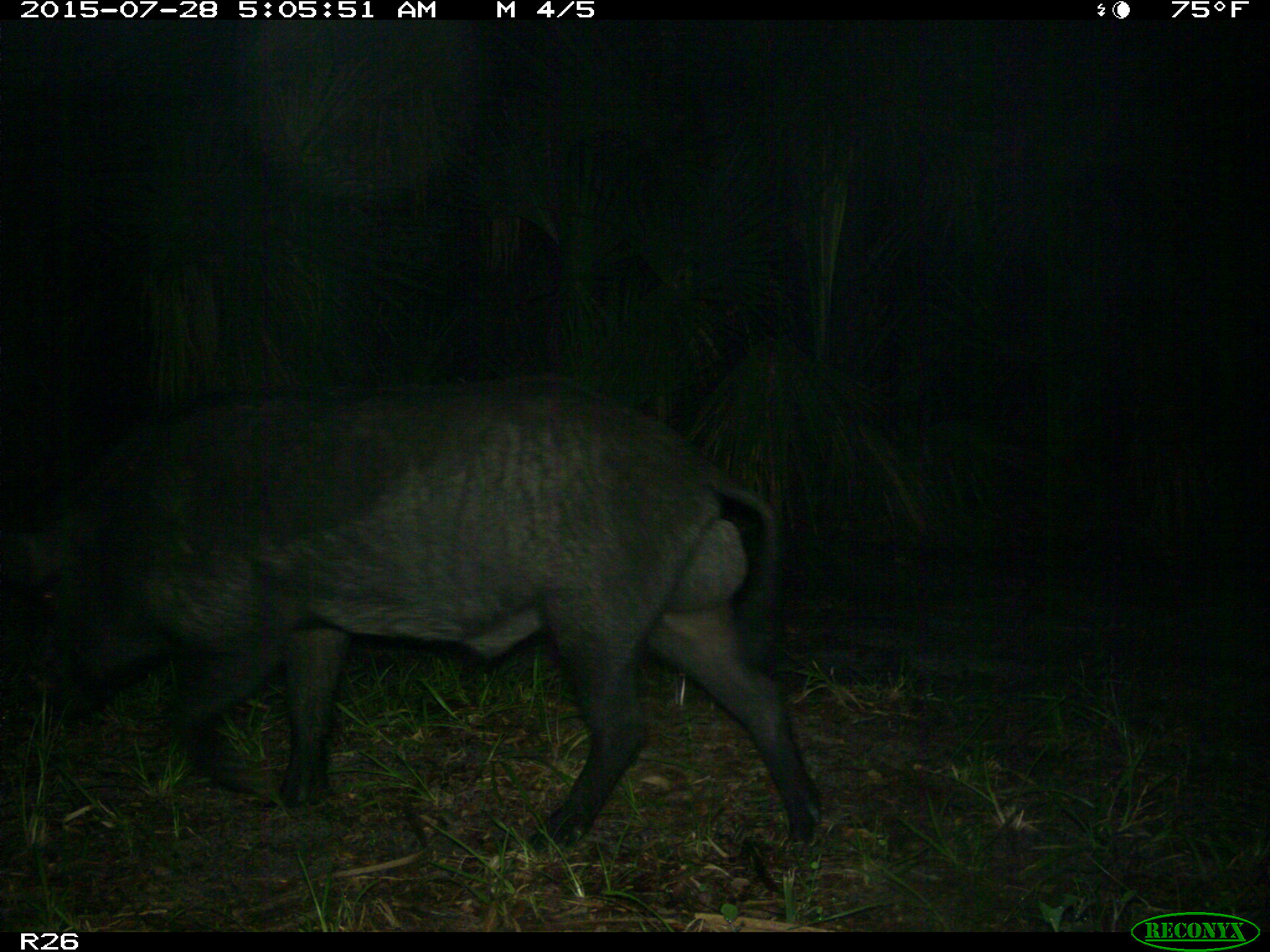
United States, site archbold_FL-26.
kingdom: Animalia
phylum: Chordata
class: Mammalia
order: Artiodactyla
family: Suidae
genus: Sus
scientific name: Sus scrofa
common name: wild boar